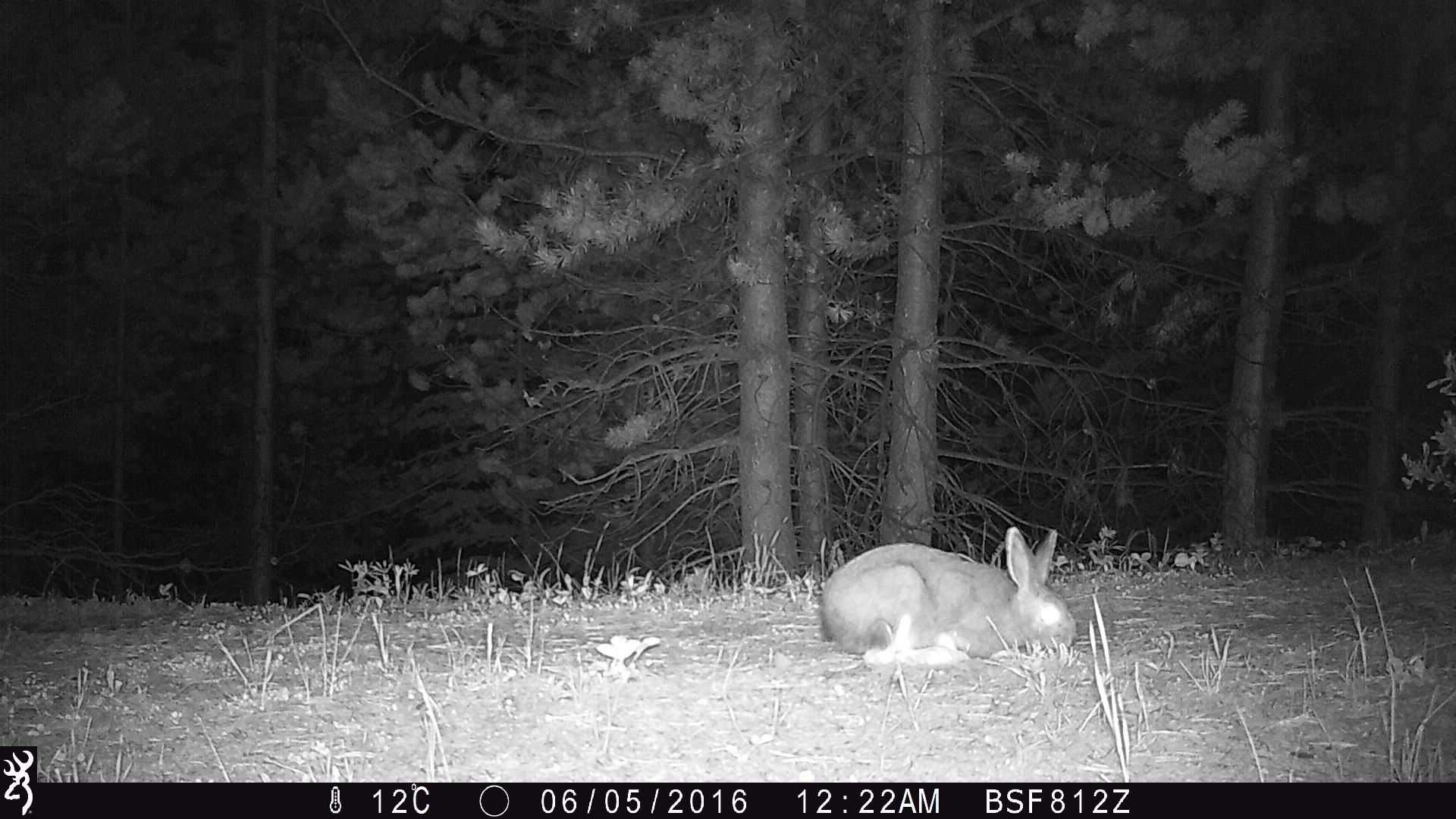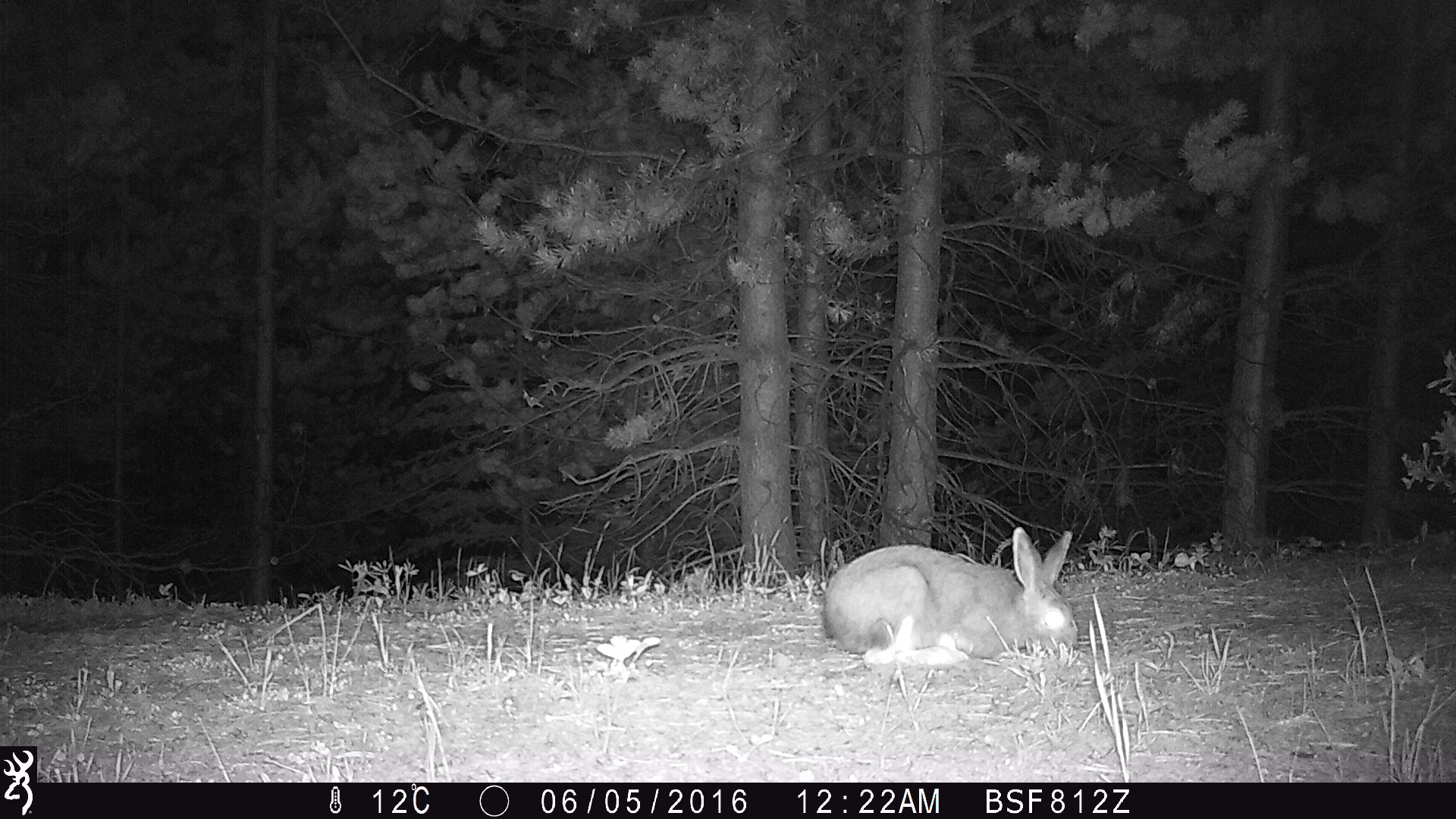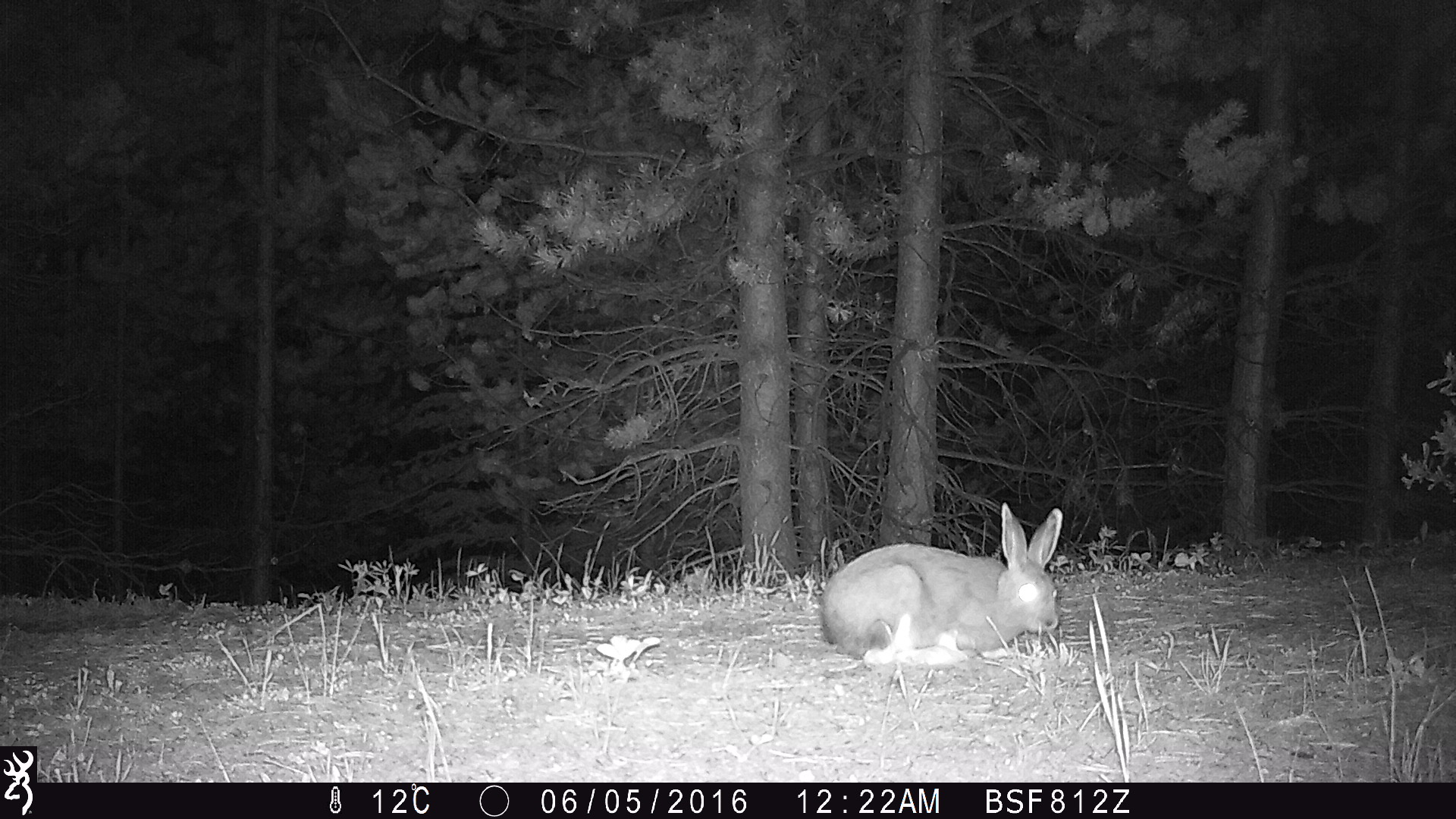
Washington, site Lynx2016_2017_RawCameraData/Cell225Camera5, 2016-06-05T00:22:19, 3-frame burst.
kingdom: Animalia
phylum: Chordata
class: Mammalia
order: Lagomorpha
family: Leporidae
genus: Lepus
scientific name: Lepus americanus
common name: snowshoe hare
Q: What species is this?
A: Lepus americanus (snowshoe hare).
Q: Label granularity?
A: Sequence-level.